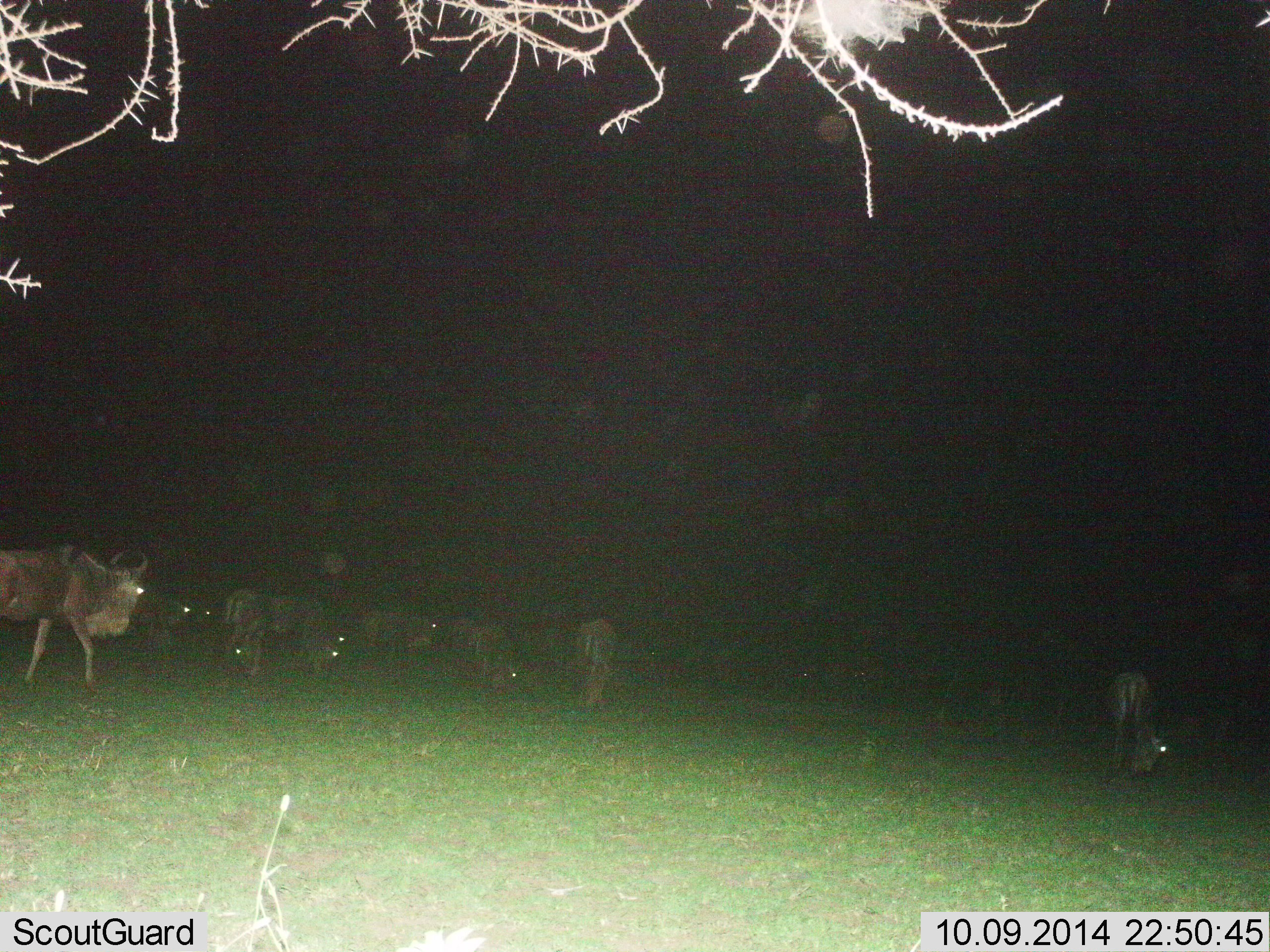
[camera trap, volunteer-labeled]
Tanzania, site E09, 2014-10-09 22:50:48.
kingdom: Animalia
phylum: Chordata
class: Mammalia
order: Artiodactyla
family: Bovidae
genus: Connochaetes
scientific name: Connochaetes taurinus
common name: blue wildebeest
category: wildebeest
Wildebeest (blue wildebeest) (Connochaetes taurinus), count 9. Behavior (volunteer vote fractions): standing 50%, resting 0%, moving 30%, interacting 0%. Young present (vote fraction): 0%. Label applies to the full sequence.